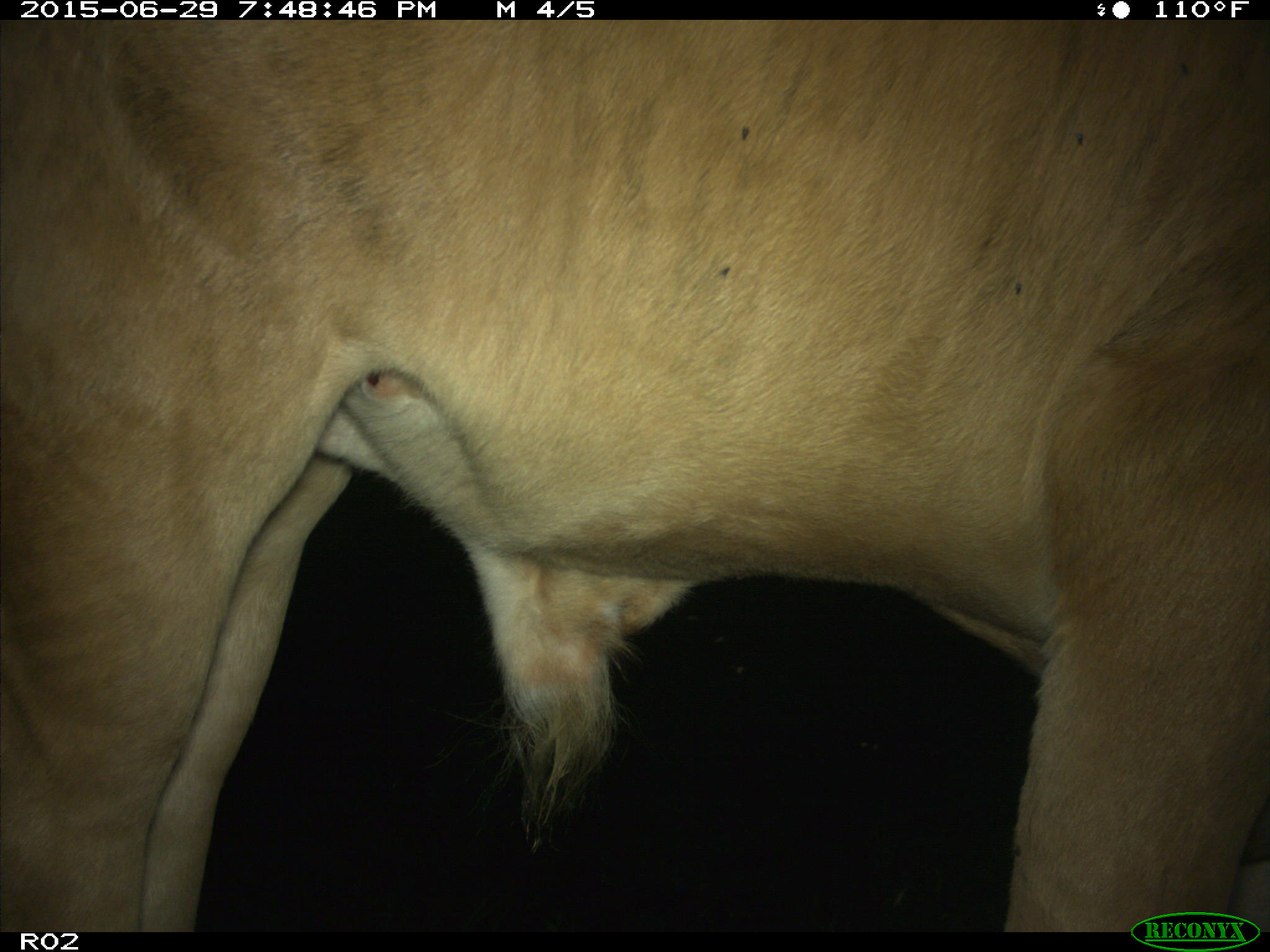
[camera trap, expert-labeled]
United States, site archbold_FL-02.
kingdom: Animalia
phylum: Chordata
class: Mammalia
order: Artiodactyla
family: Bovidae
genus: Bos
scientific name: Bos taurus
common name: domestic cow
Bos taurus (domestic cow).